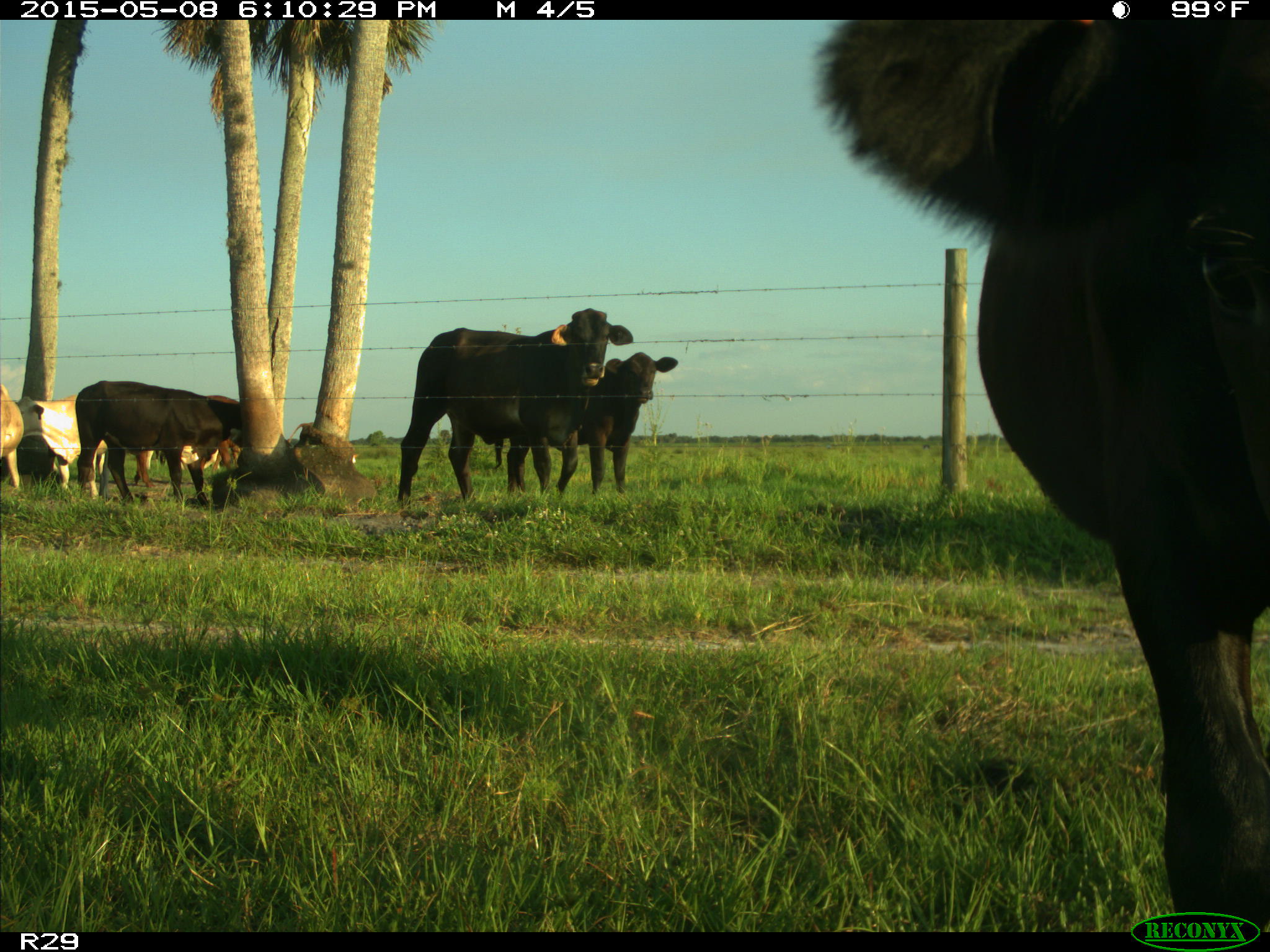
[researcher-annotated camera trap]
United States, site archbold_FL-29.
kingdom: Animalia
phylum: Chordata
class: Mammalia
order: Artiodactyla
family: Bovidae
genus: Bos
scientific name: Bos taurus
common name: domestic cow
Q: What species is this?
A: Bos taurus (domestic cow).